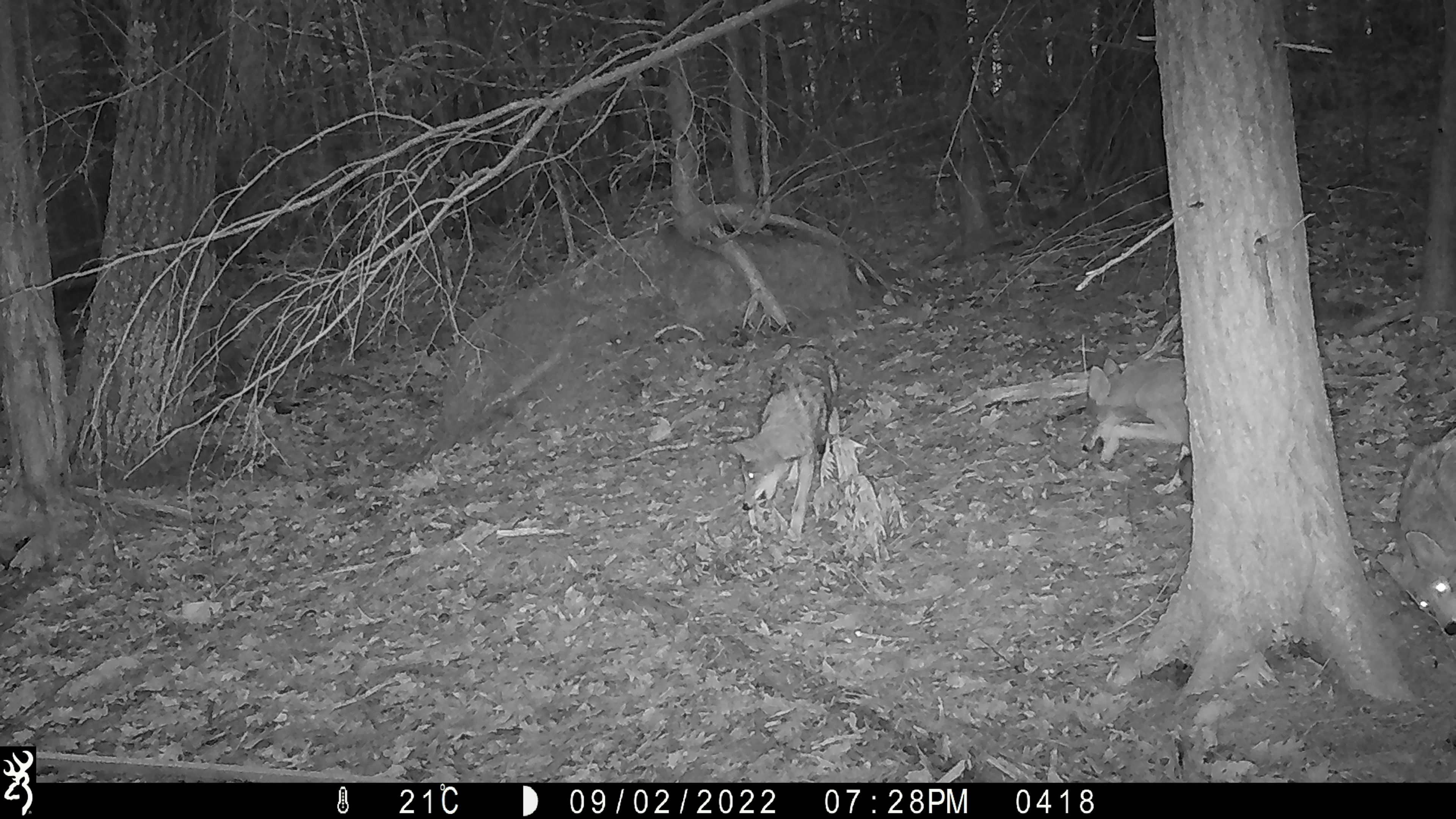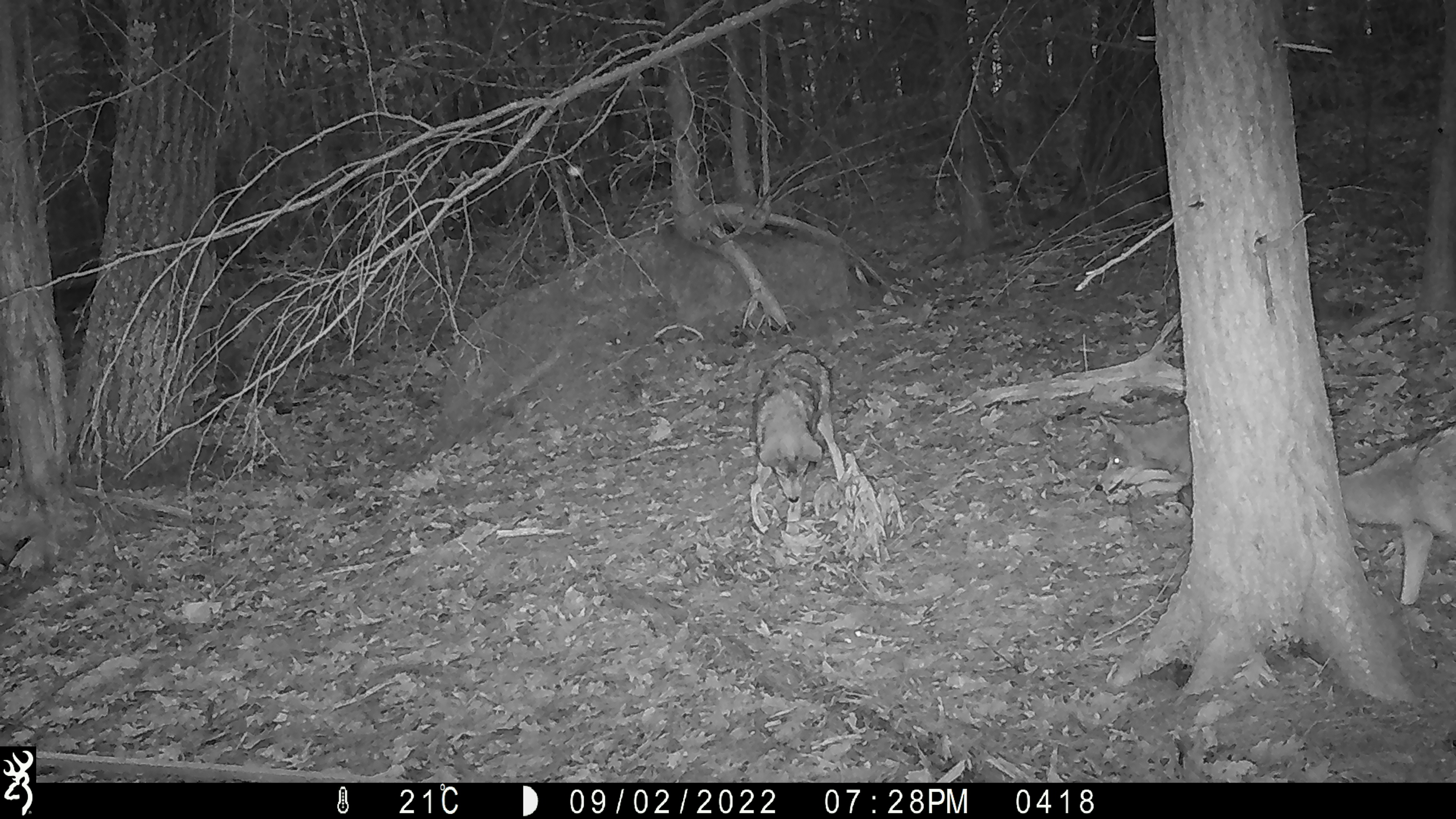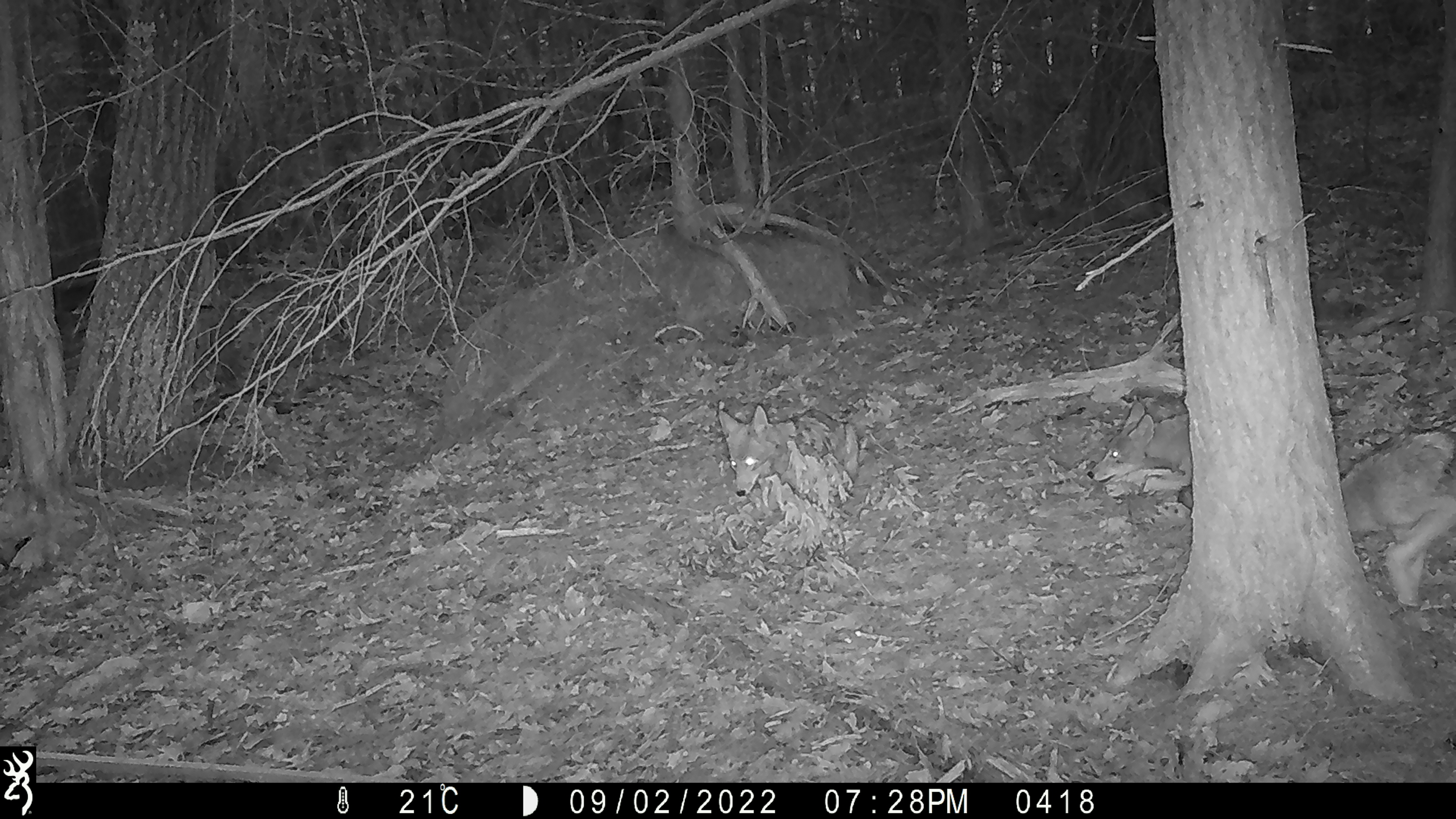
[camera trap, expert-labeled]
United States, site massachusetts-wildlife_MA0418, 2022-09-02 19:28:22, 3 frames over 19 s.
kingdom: Animalia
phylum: Chordata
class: Mammalia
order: Carnivora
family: Canidae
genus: Canis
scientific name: Canis latrans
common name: coyote